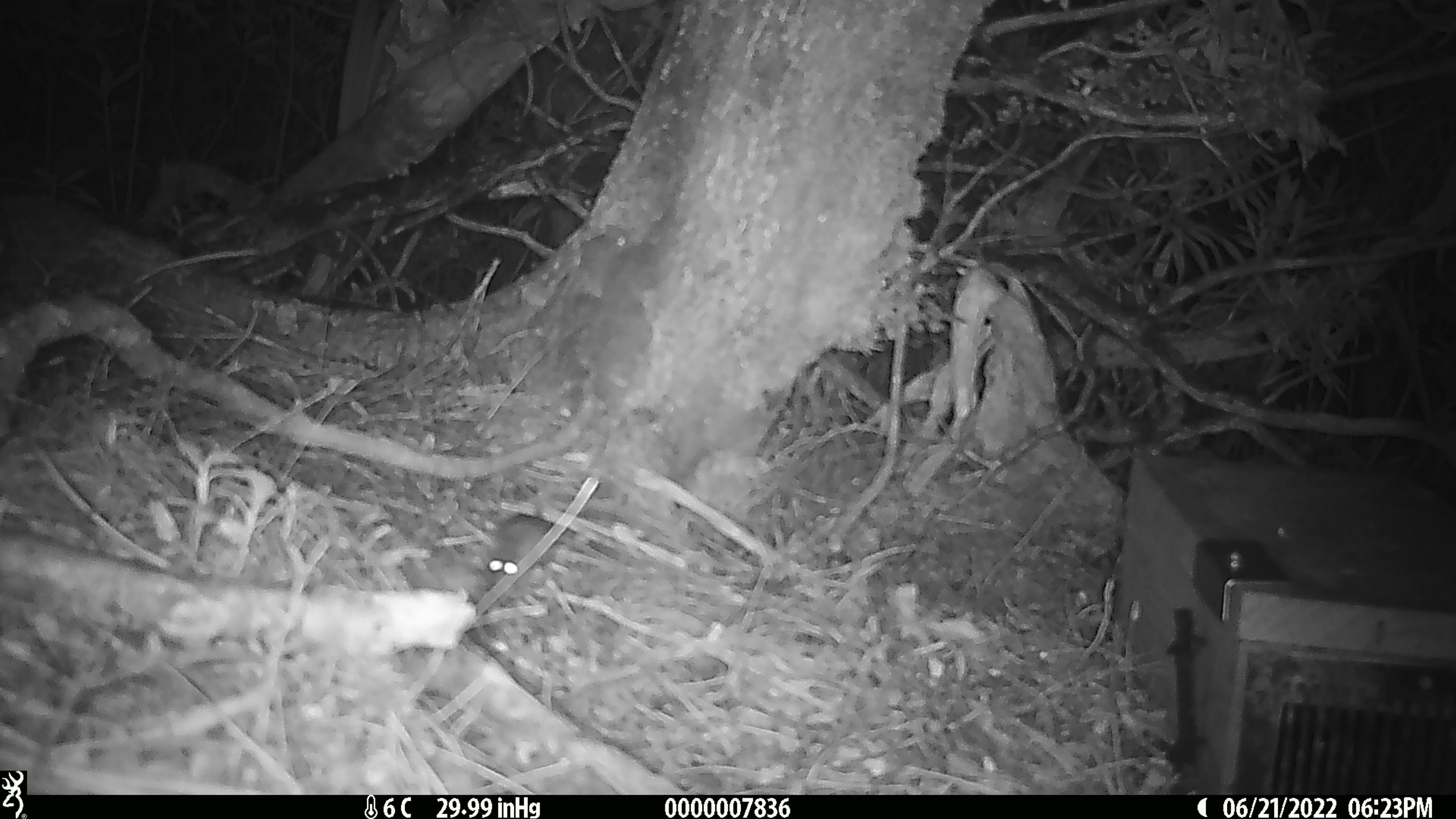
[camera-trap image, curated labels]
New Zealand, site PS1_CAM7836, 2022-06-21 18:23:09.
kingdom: Animalia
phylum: Chordata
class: Mammalia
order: Rodentia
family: Muridae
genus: Mus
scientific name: Mus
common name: mouse